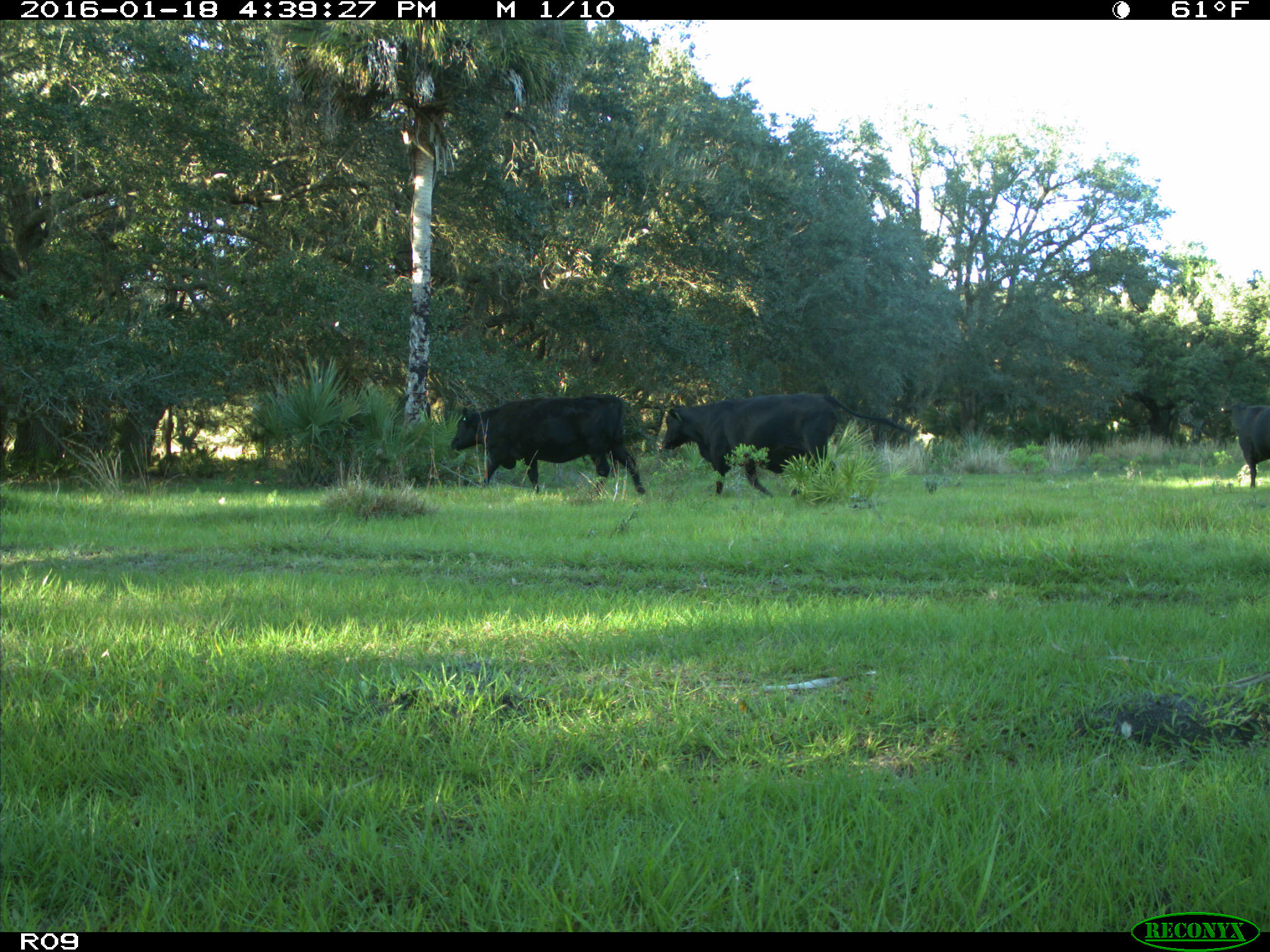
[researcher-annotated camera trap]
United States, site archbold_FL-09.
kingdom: Animalia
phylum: Chordata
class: Mammalia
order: Artiodactyla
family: Bovidae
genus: Bos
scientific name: Bos taurus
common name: domestic cow